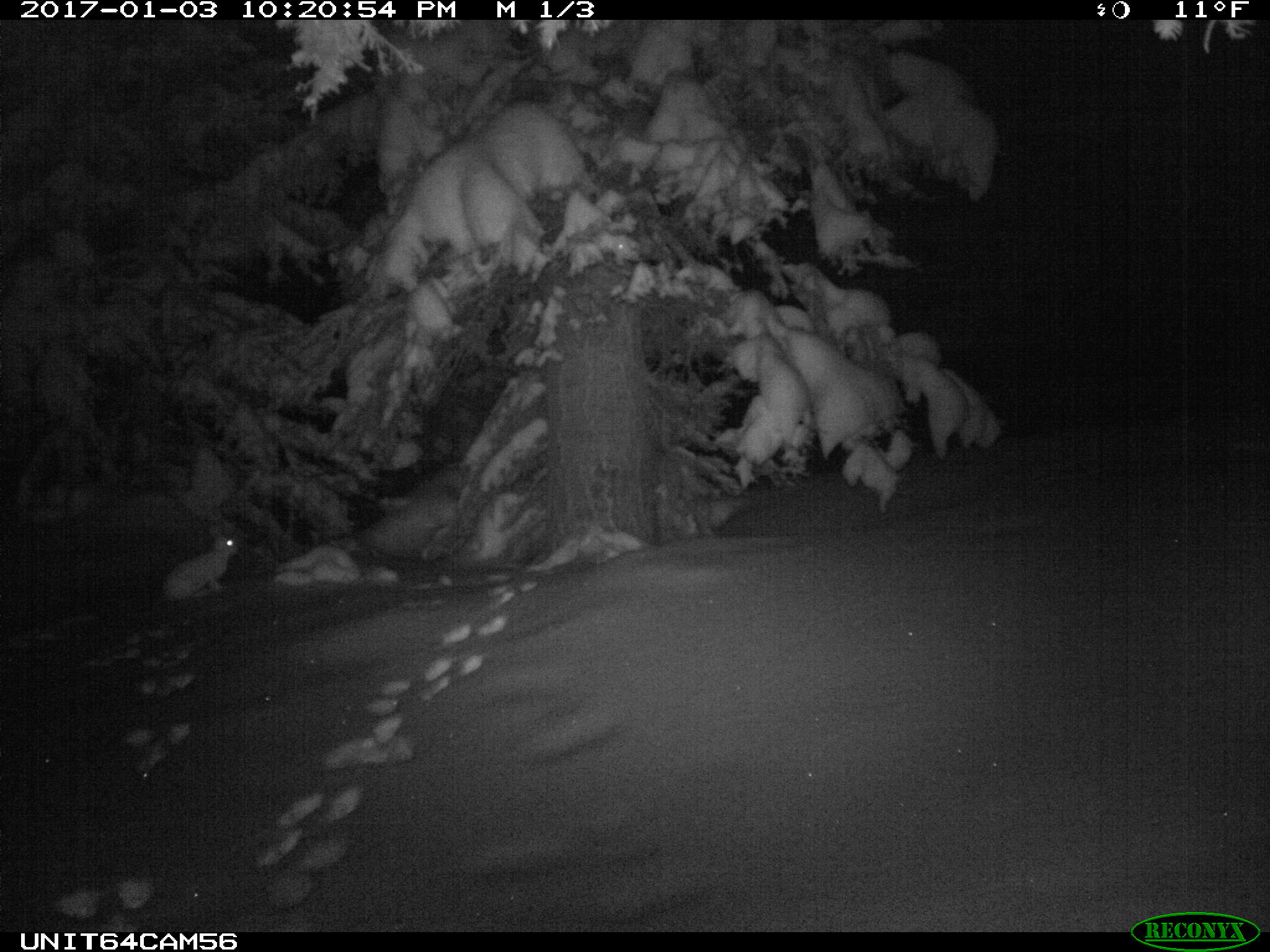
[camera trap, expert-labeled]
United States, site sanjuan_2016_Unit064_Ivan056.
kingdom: Animalia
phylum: Chordata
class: Mammalia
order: Lagomorpha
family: Leporidae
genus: Lepus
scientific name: Lepus americanus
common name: snowshoe hare